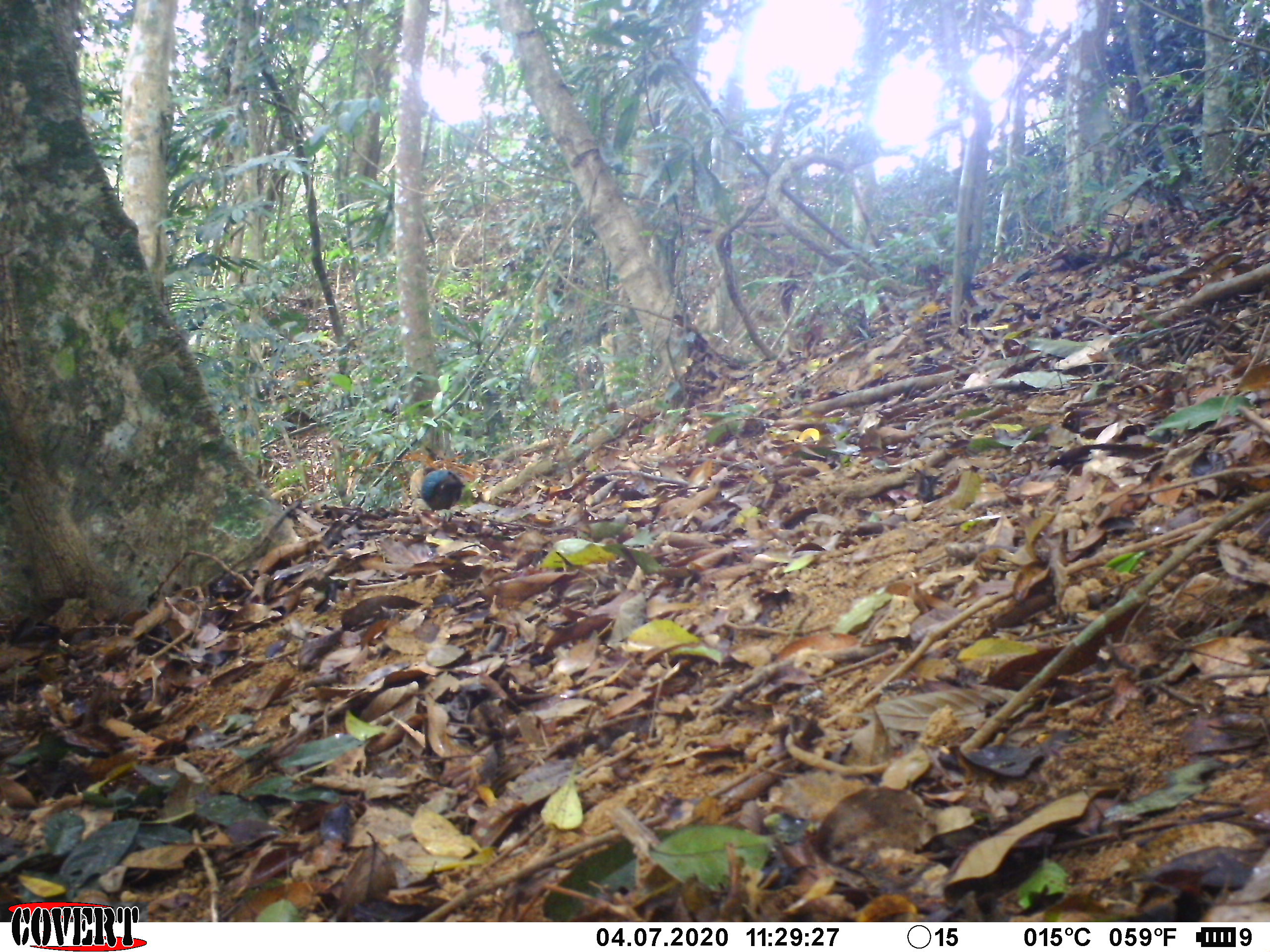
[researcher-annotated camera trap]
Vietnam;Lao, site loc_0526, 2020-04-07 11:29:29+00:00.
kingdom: Animalia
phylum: Chordata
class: Aves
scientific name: Aves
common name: bird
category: unidentified bird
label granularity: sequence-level